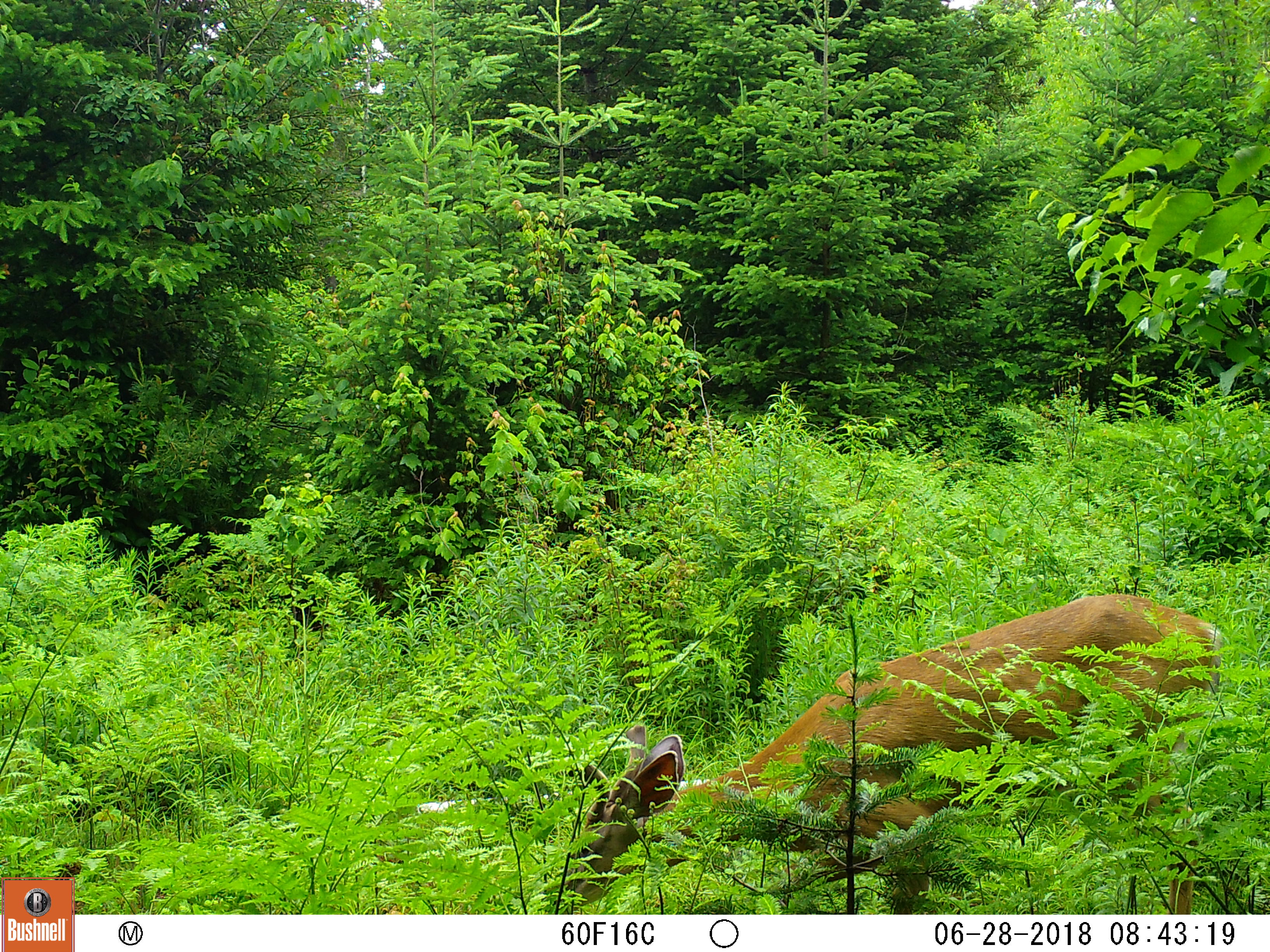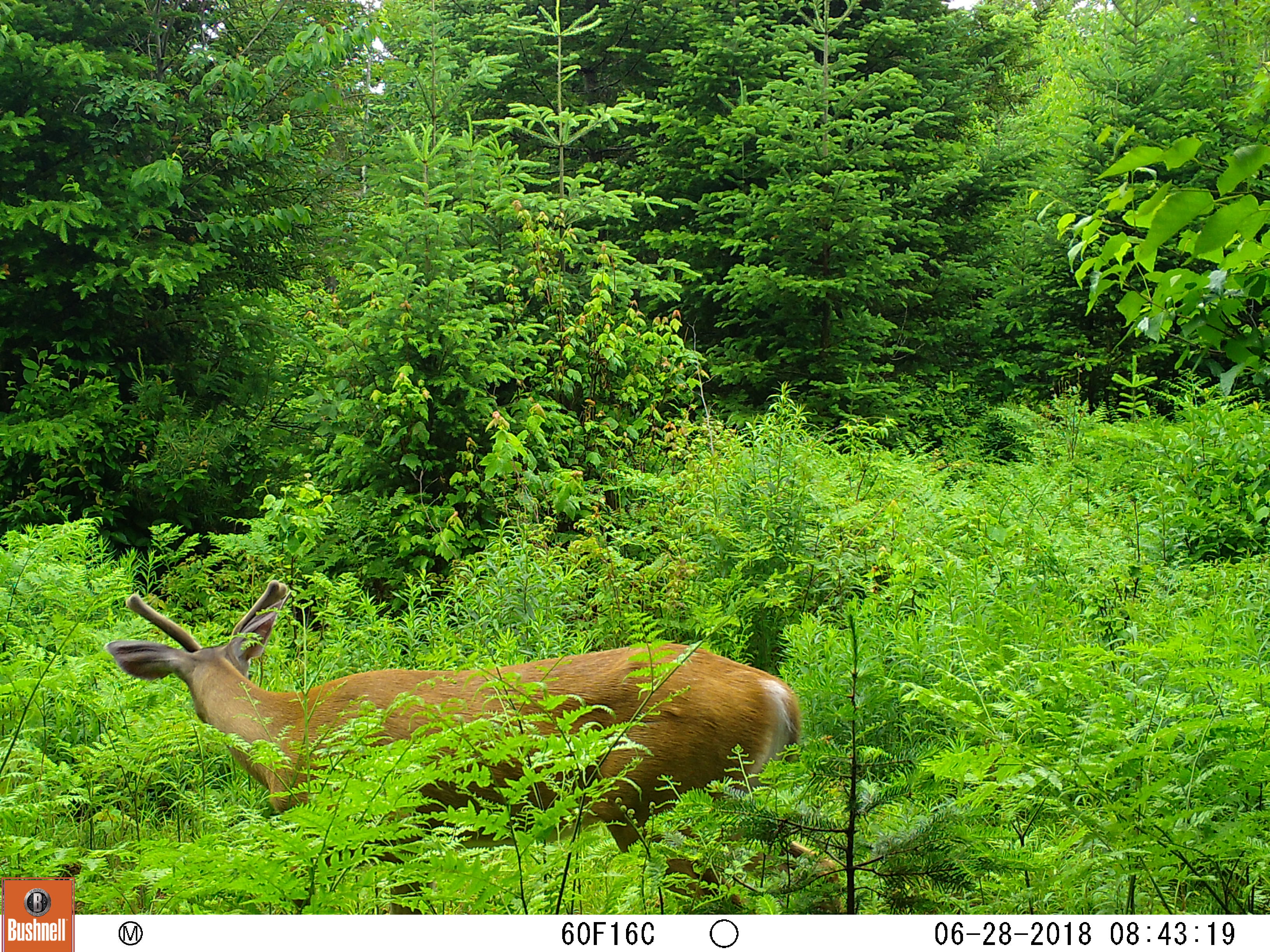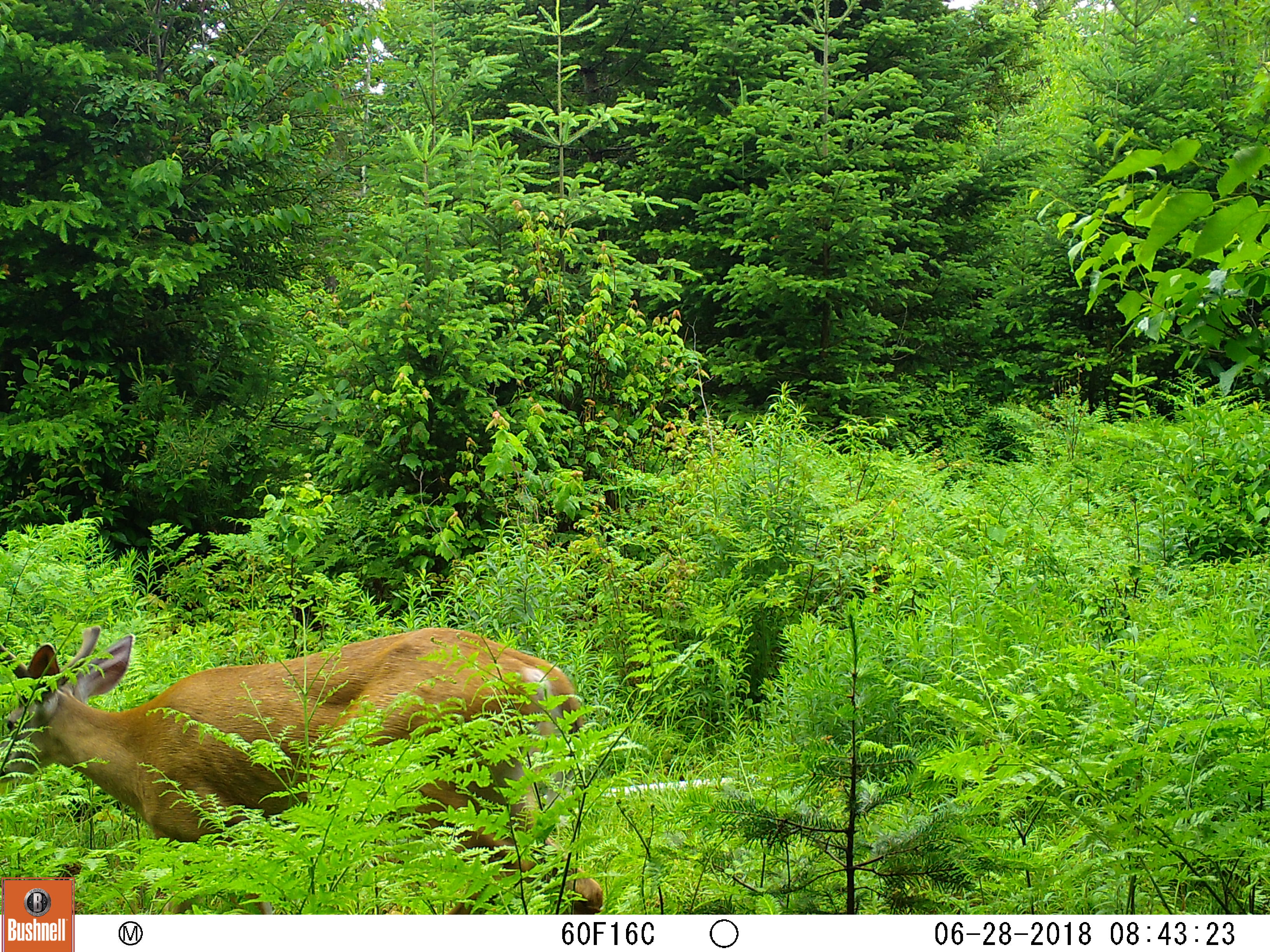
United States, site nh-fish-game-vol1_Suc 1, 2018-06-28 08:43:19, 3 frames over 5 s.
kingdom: Animalia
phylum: Chordata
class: Mammalia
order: Artiodactyla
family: Cervidae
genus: Odocoileus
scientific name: Odocoileus virginianus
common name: white-tailed deer